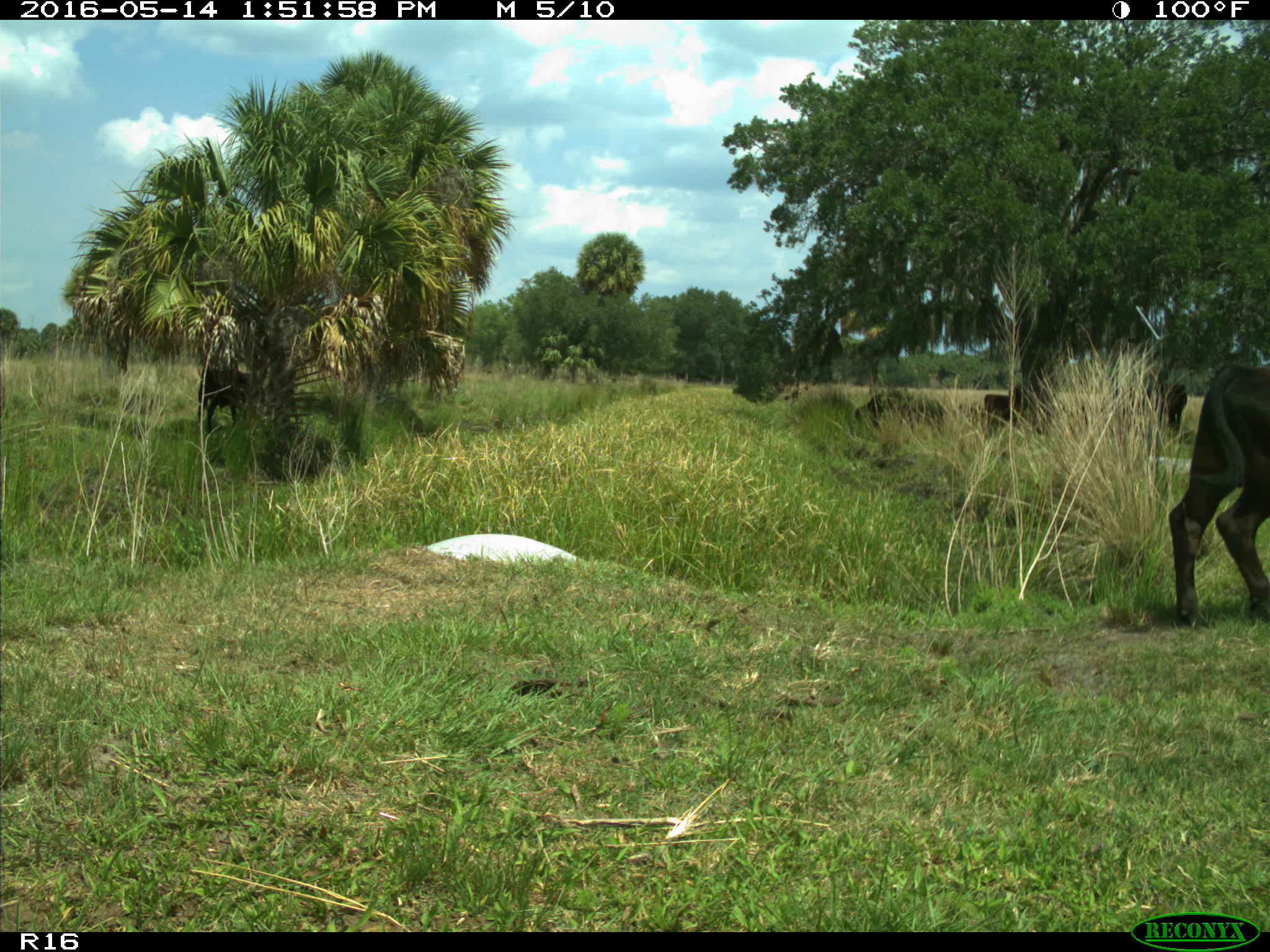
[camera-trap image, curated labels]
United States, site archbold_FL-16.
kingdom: Animalia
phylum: Chordata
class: Mammalia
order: Artiodactyla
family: Bovidae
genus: Bos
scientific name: Bos taurus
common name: domestic cow